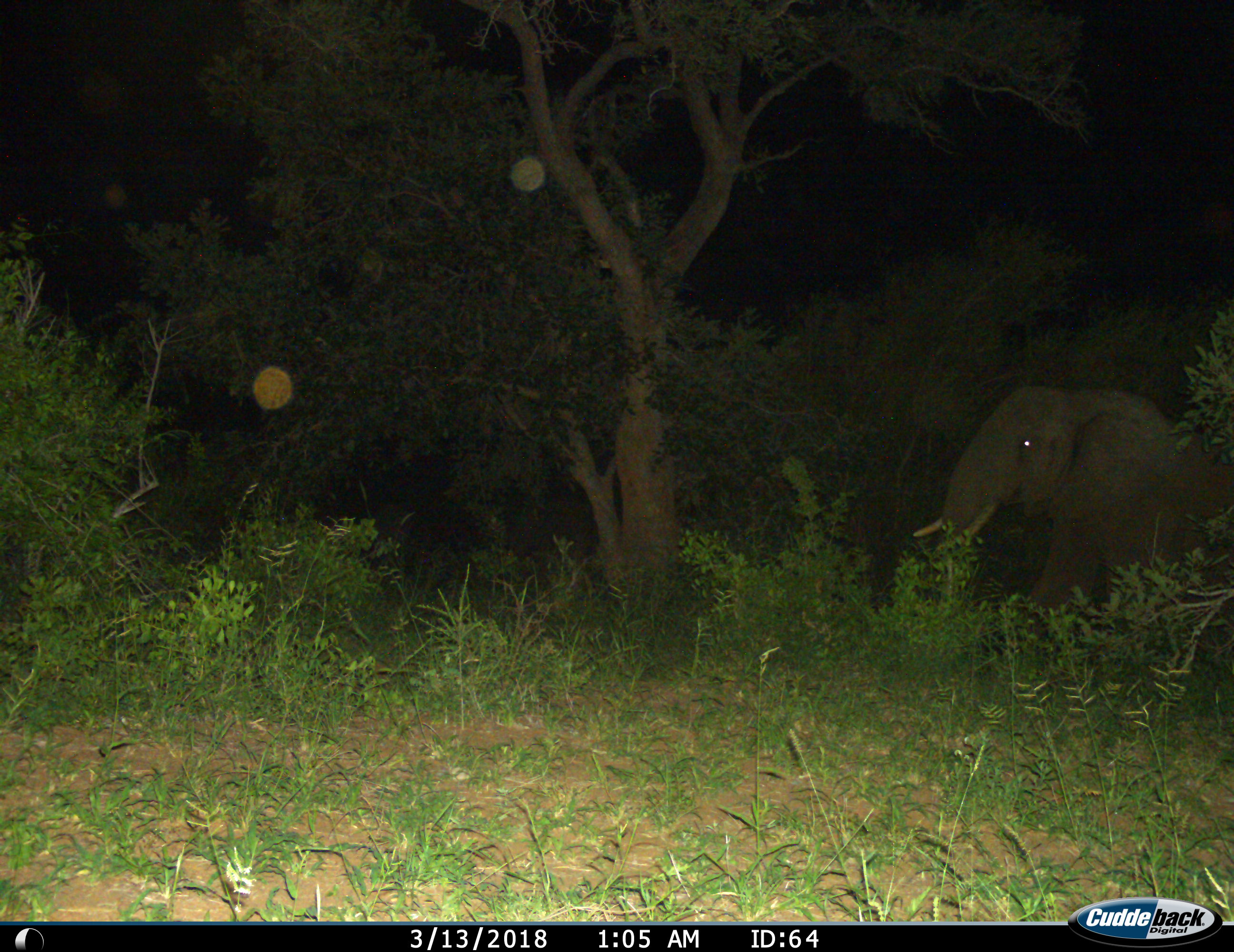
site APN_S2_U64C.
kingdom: Animalia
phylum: Chordata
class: Mammalia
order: Proboscidea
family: Elephantidae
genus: Loxodonta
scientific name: Loxodonta africana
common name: african bush elephant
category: elephant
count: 1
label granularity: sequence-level